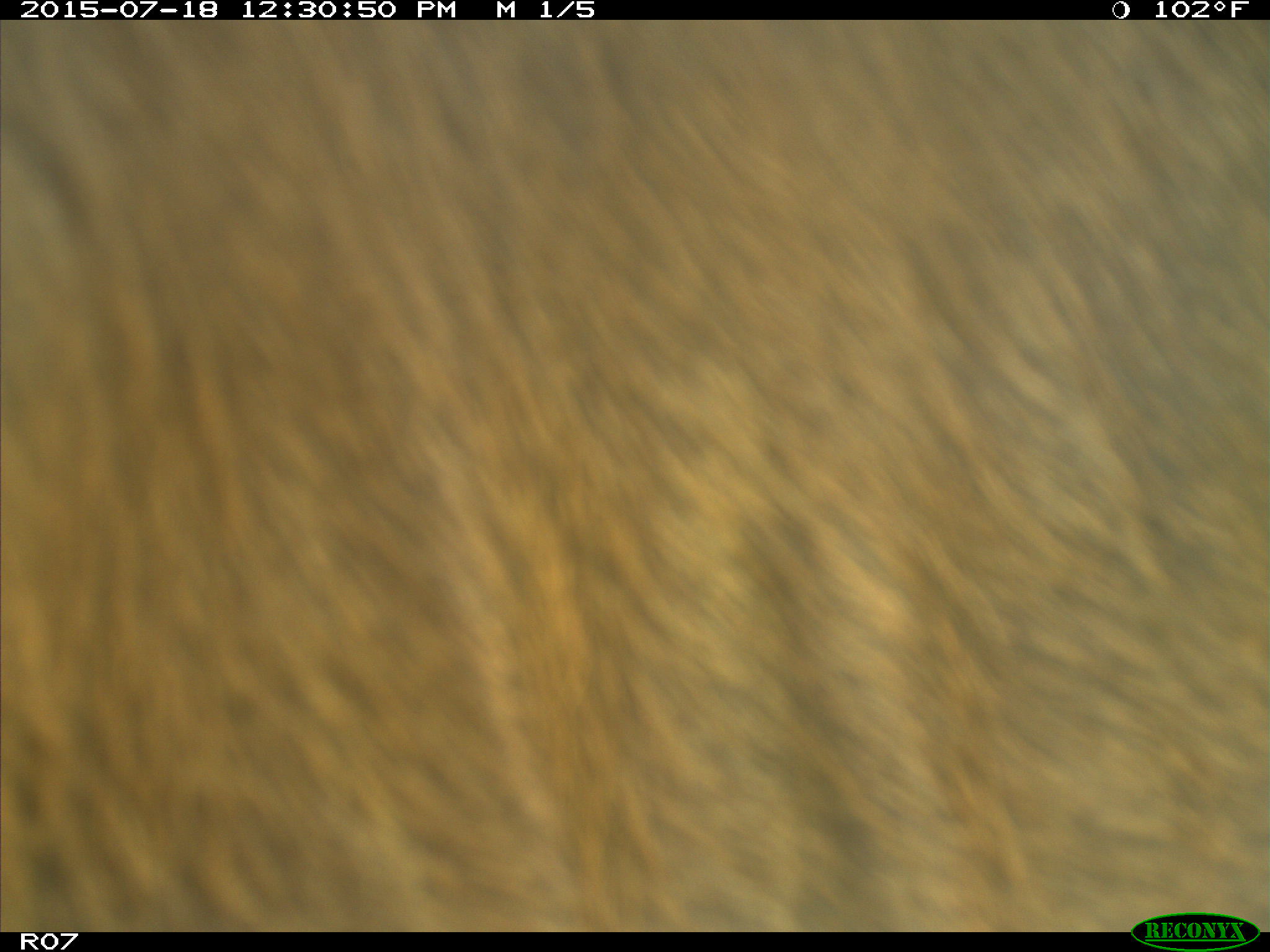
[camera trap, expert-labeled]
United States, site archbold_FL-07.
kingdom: Animalia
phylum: Chordata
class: Mammalia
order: Artiodactyla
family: Bovidae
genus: Bos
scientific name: Bos taurus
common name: domestic cow